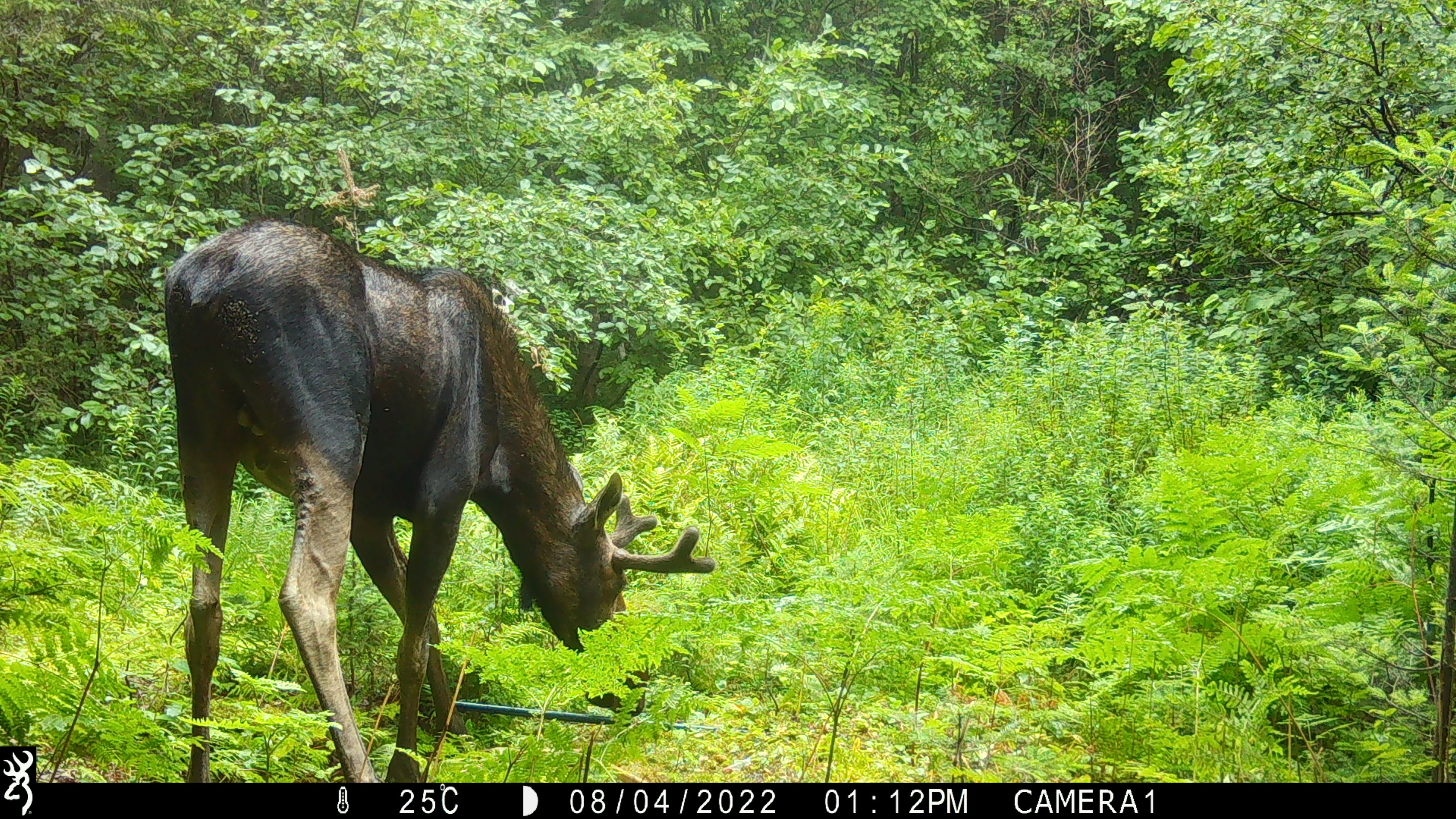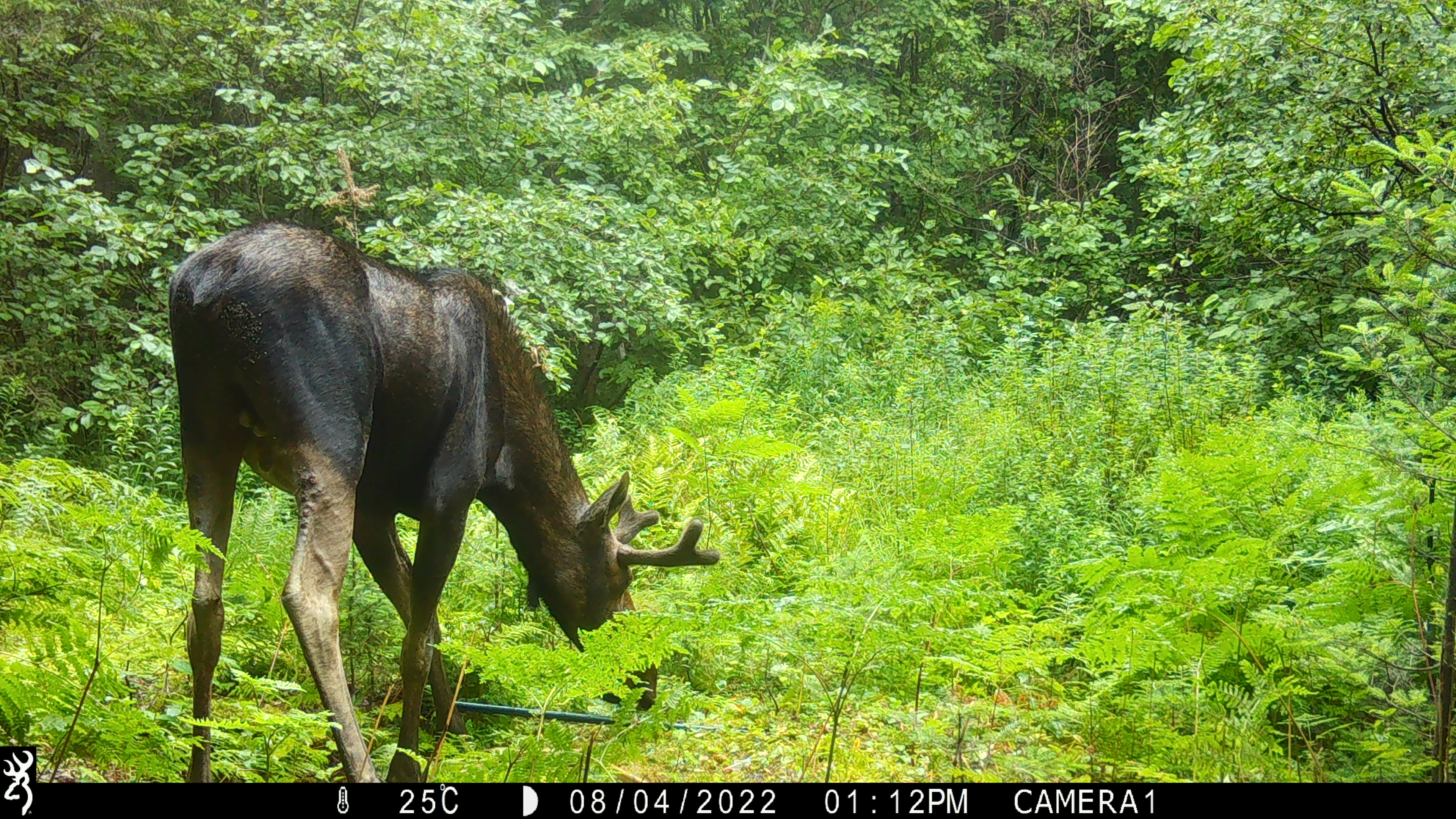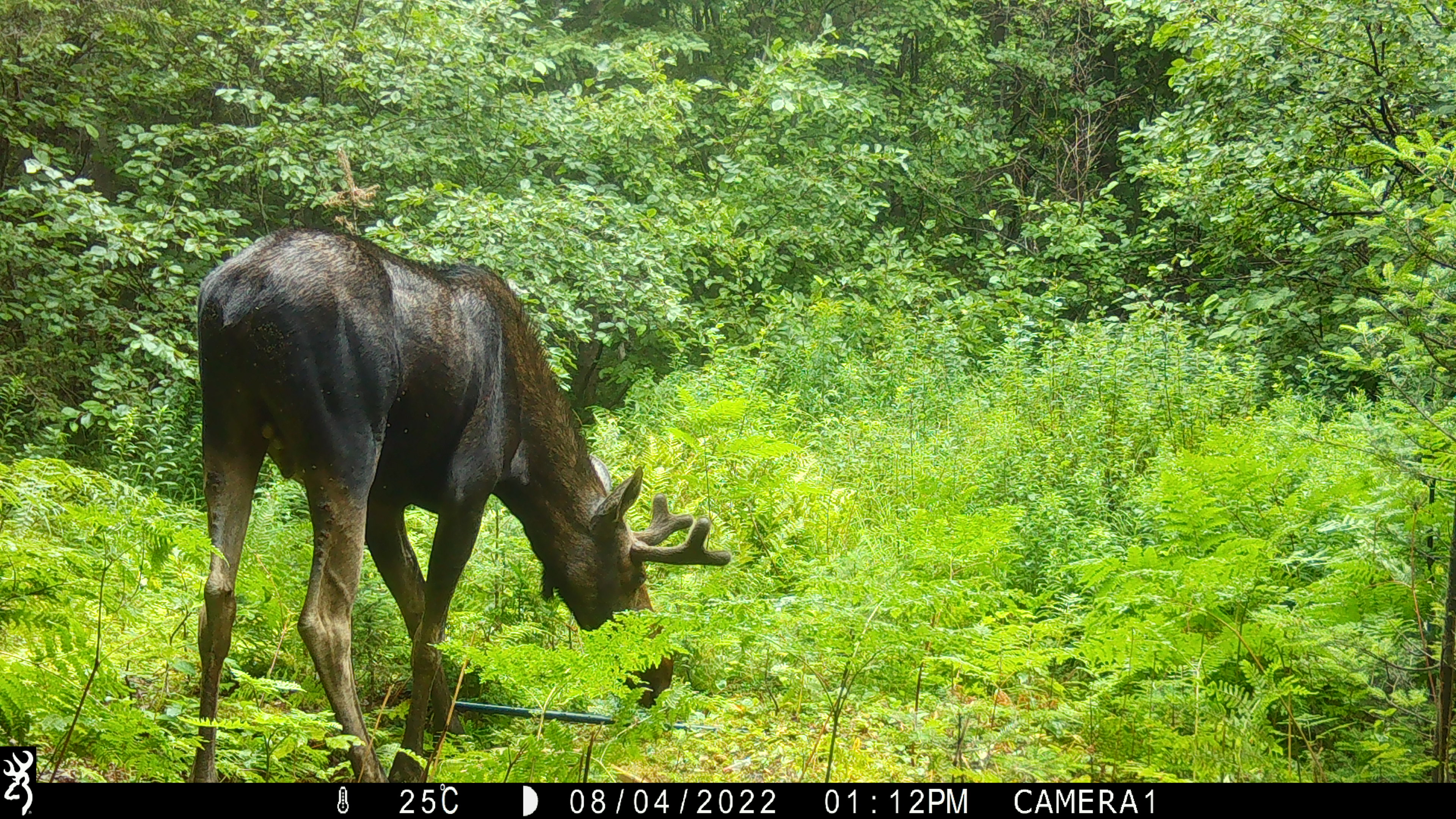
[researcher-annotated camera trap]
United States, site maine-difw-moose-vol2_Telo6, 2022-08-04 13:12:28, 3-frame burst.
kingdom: Animalia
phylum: Chordata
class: Mammalia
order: Artiodactyla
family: Cervidae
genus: Alces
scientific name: Alces alces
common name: moose